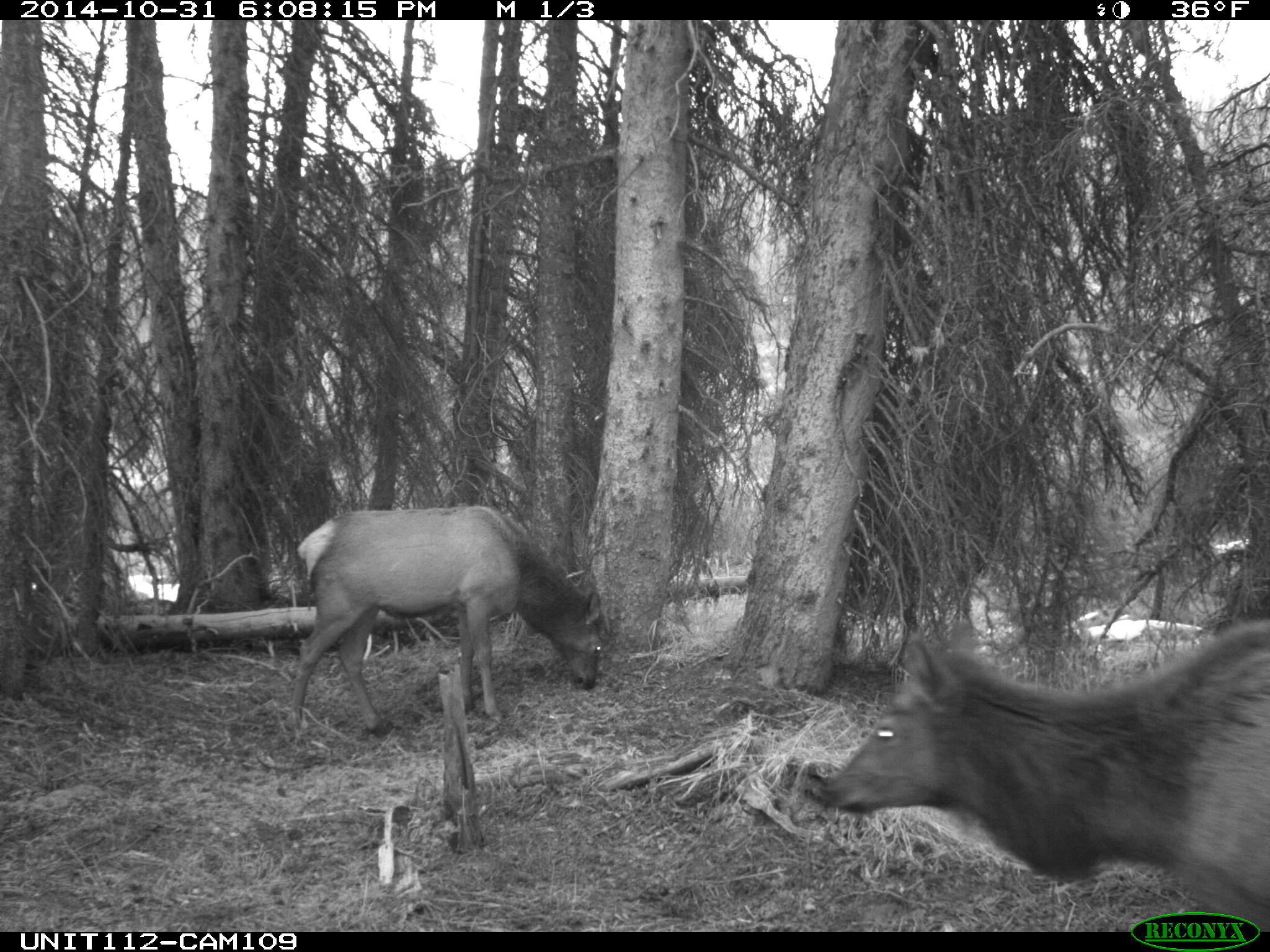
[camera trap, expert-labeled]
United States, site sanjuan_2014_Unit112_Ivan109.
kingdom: Animalia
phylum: Chordata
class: Mammalia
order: Artiodactyla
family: Cervidae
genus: Cervus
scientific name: Cervus elaphus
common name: red deer